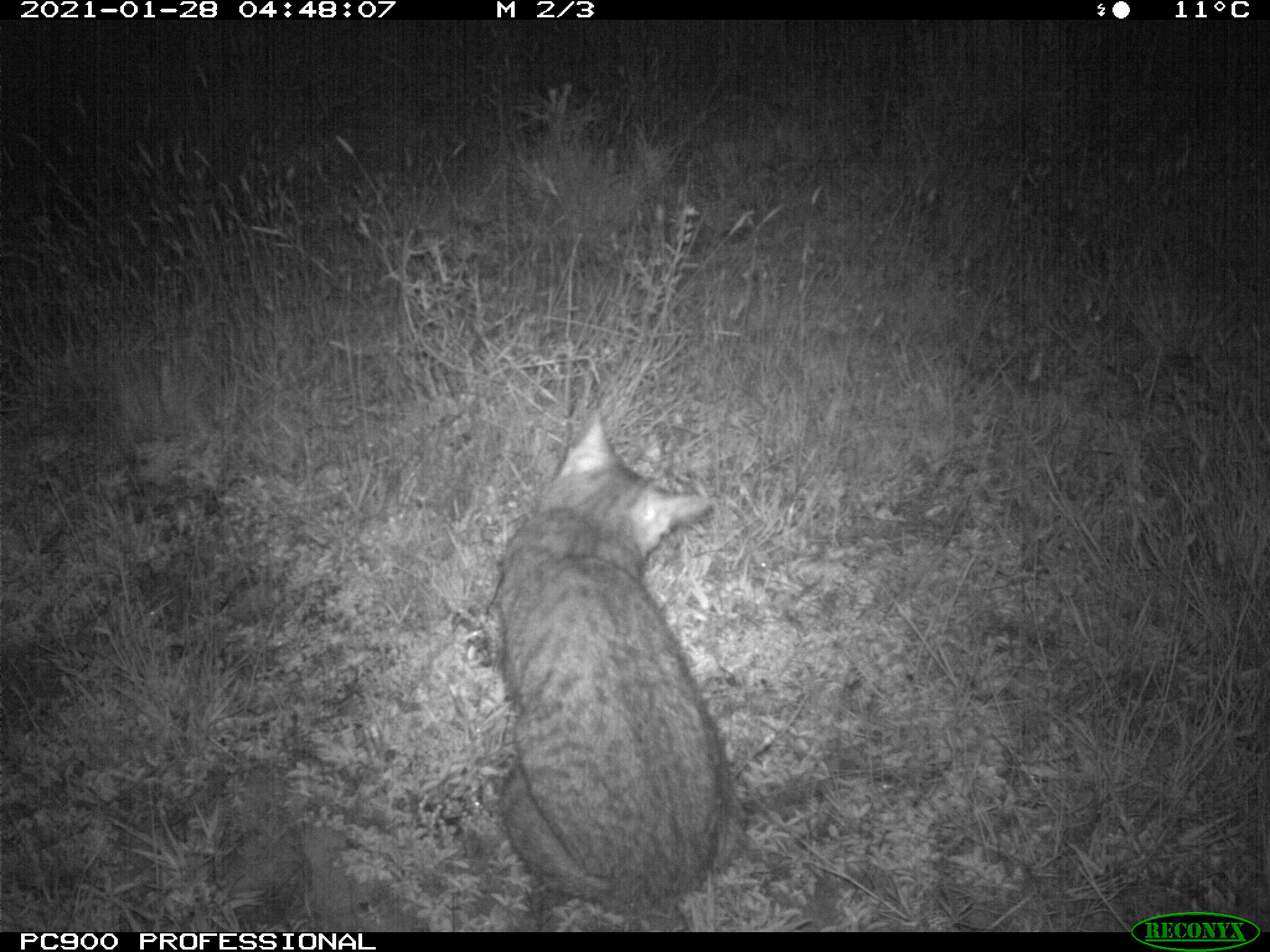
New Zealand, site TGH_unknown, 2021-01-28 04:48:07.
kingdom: Animalia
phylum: Chordata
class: Mammalia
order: Carnivora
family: Felidae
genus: Felis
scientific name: Felis catus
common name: domestic cat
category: cat